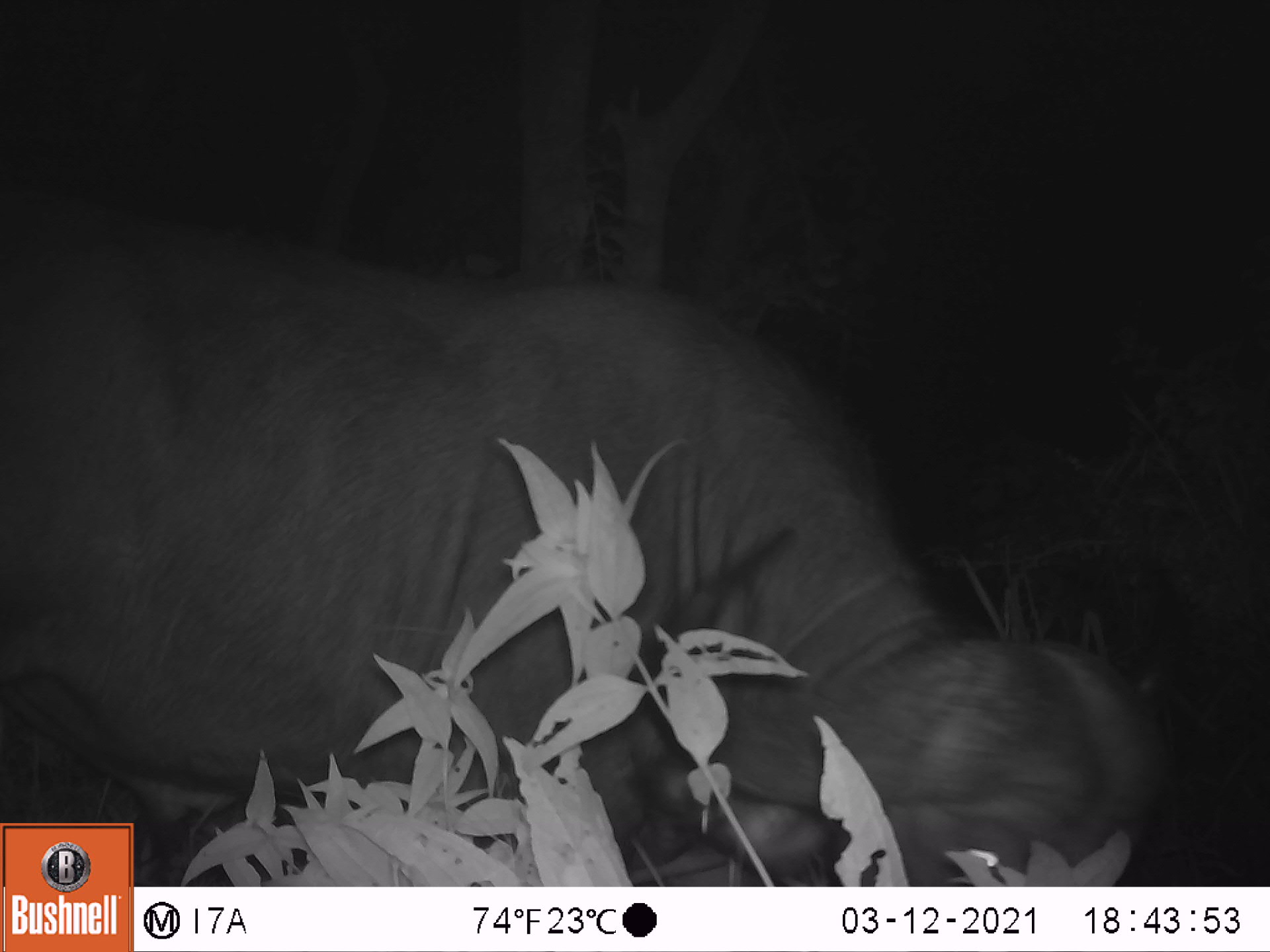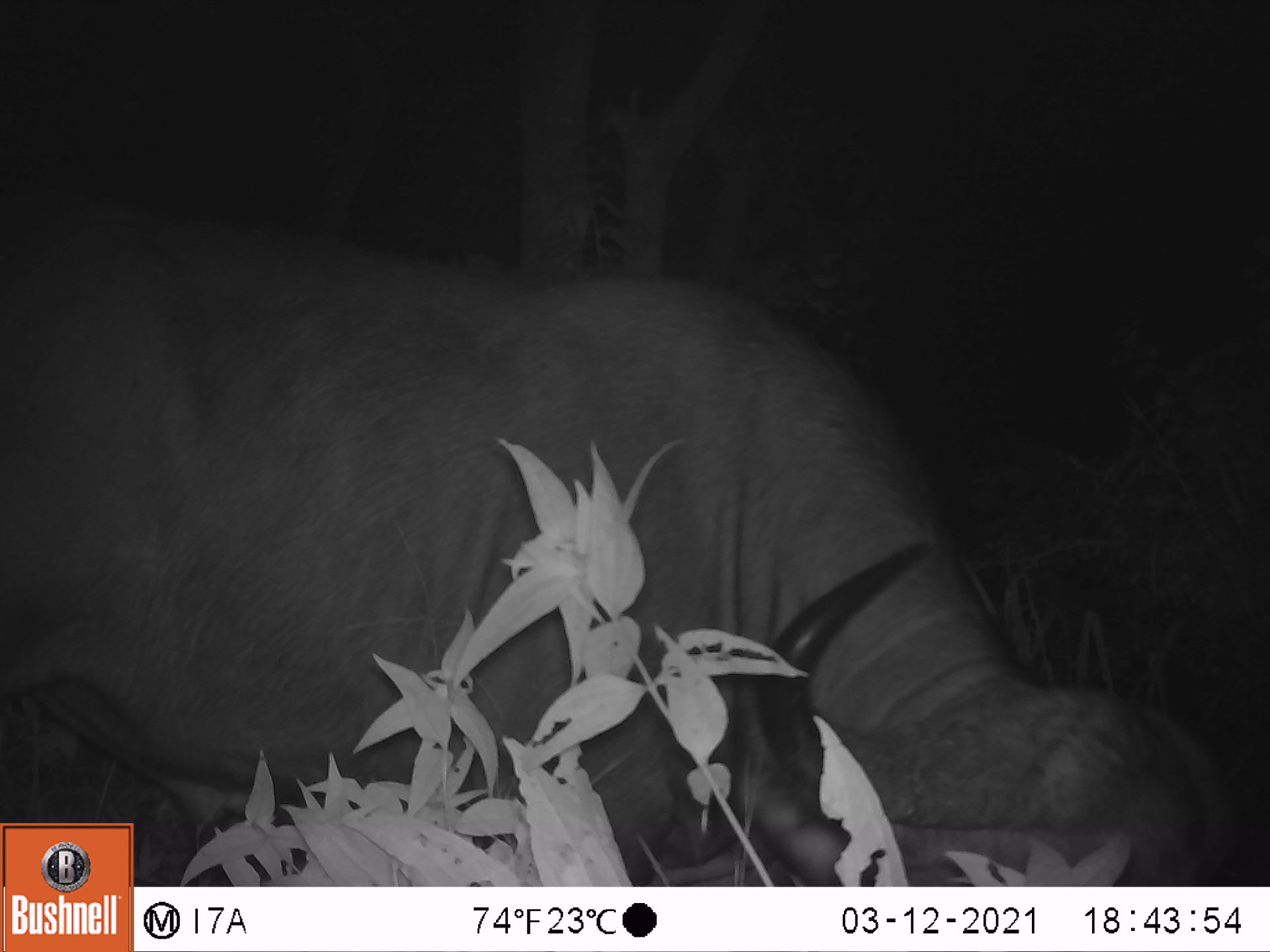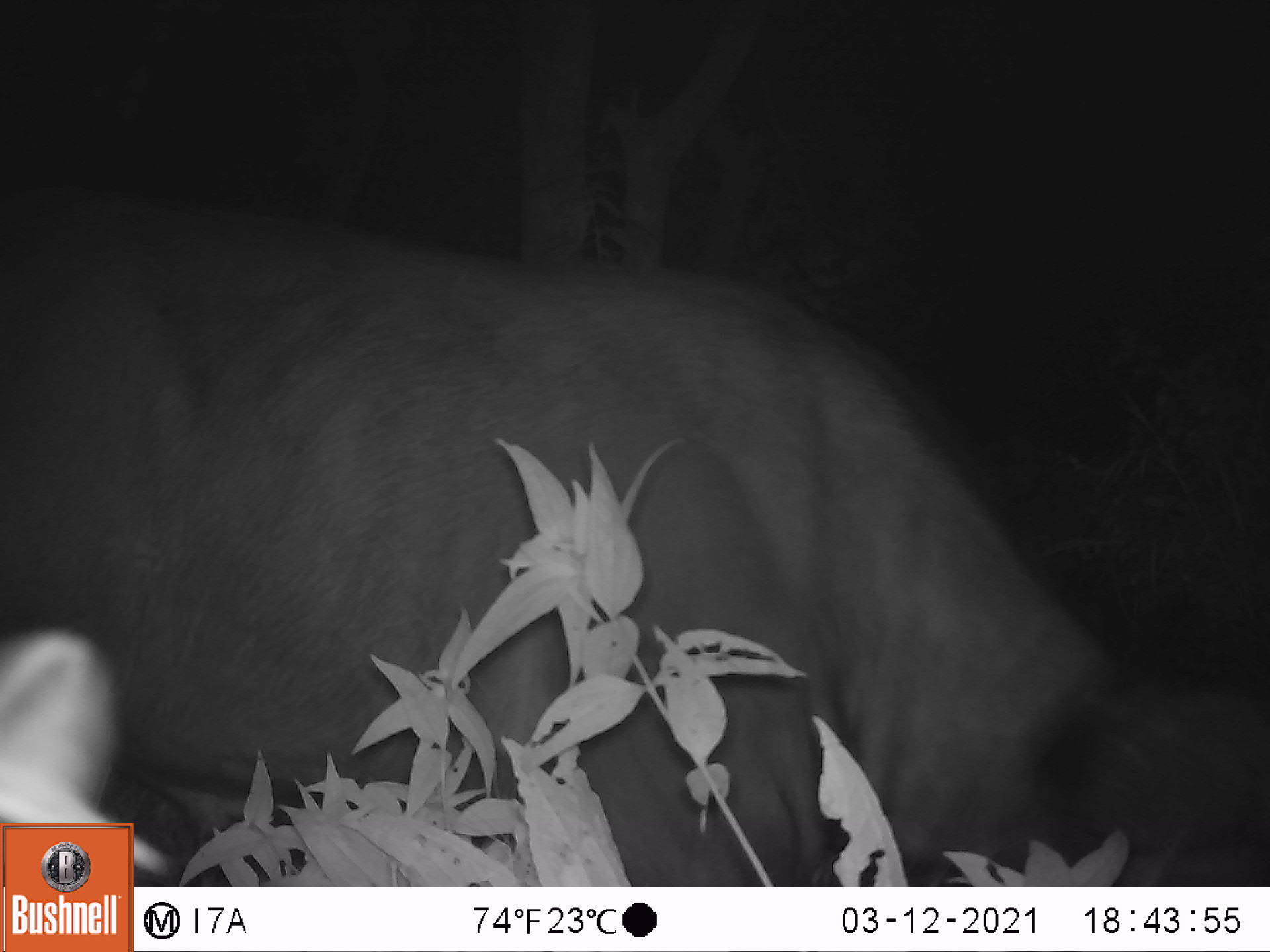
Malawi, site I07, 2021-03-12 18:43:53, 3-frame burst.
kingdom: Animalia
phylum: Chordata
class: Mammalia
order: Artiodactyla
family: Bovidae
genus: Syncerus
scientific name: Syncerus caffer caffer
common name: cape buffalo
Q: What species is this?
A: Cape buffalo (Syncerus caffer caffer).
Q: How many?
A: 1.